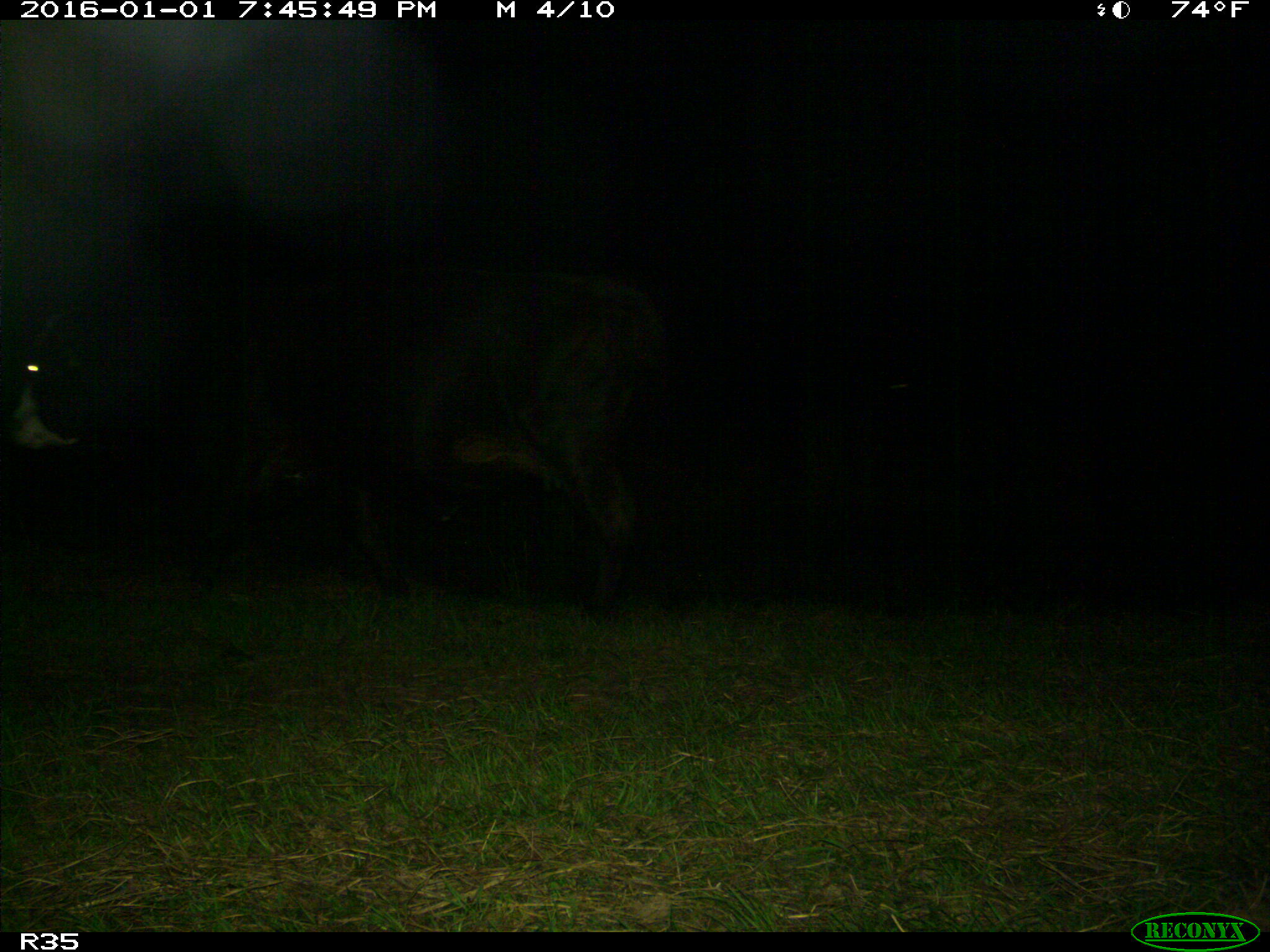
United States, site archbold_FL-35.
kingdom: Animalia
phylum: Chordata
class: Mammalia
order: Artiodactyla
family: Bovidae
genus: Bos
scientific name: Bos taurus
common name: domestic cow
Bos taurus (domestic cow).